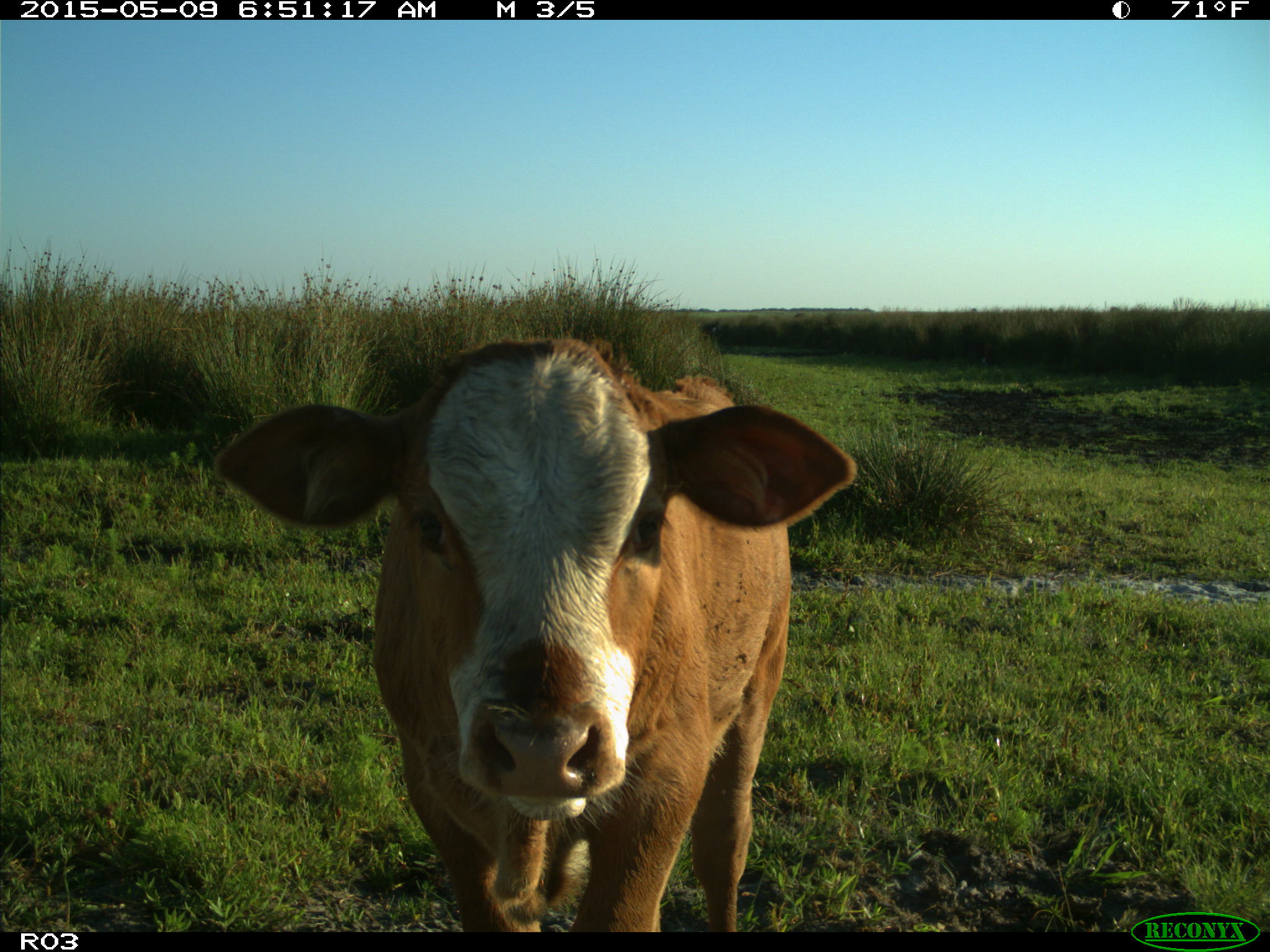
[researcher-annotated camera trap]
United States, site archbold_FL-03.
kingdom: Animalia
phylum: Chordata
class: Mammalia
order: Artiodactyla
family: Bovidae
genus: Bos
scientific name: Bos taurus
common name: domestic cow